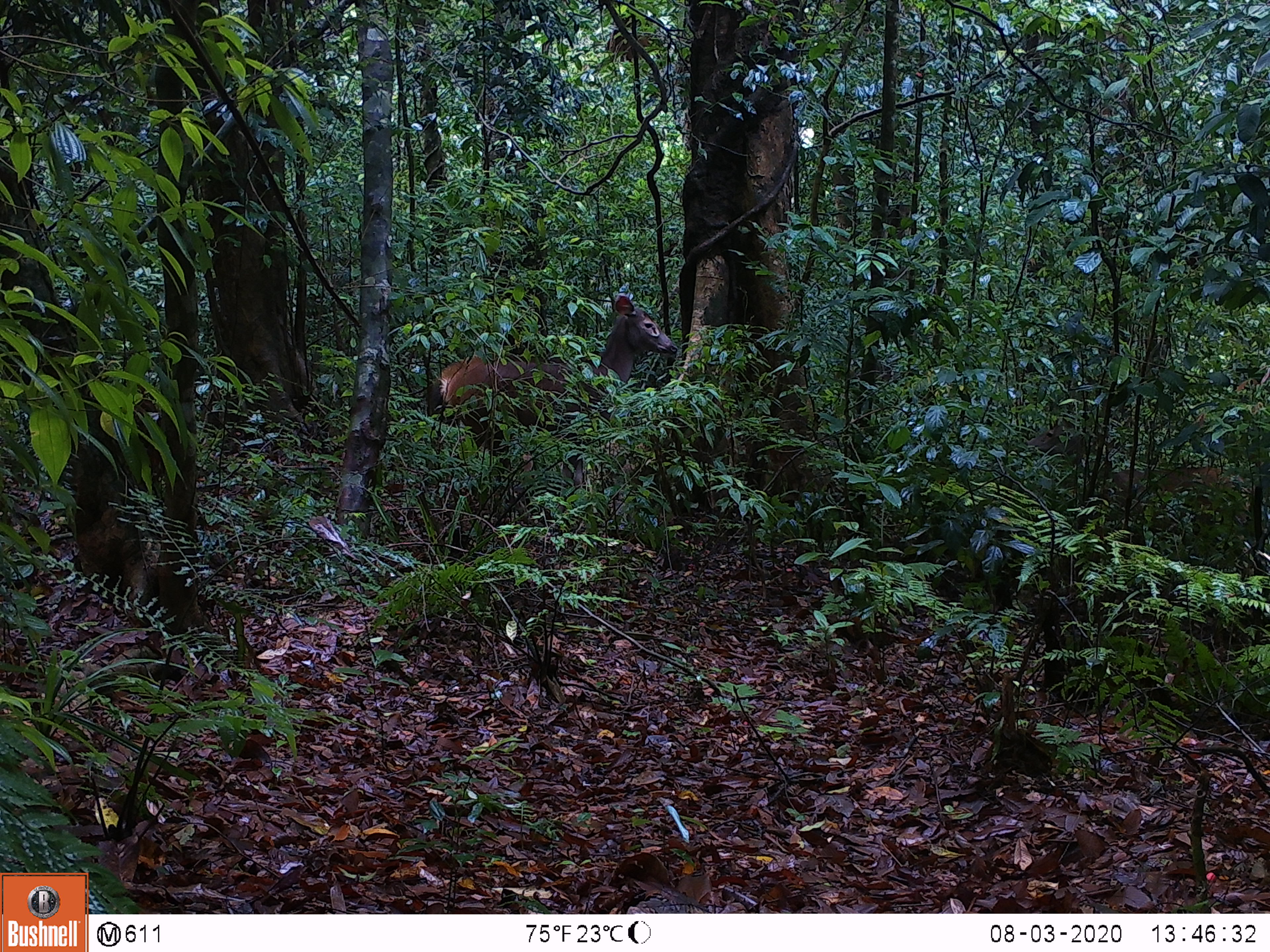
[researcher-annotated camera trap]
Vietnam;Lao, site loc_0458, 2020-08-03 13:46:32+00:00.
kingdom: Animalia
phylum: Chordata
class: Mammalia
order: Primates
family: Cercopithecidae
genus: Macaca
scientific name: Macaca arctoides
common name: stump-tailed macaque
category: stump tailed macaque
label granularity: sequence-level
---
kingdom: Animalia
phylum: Chordata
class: Mammalia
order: Artiodactyla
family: Cervidae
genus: Rusa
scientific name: Rusa unicolor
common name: sambar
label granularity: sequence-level